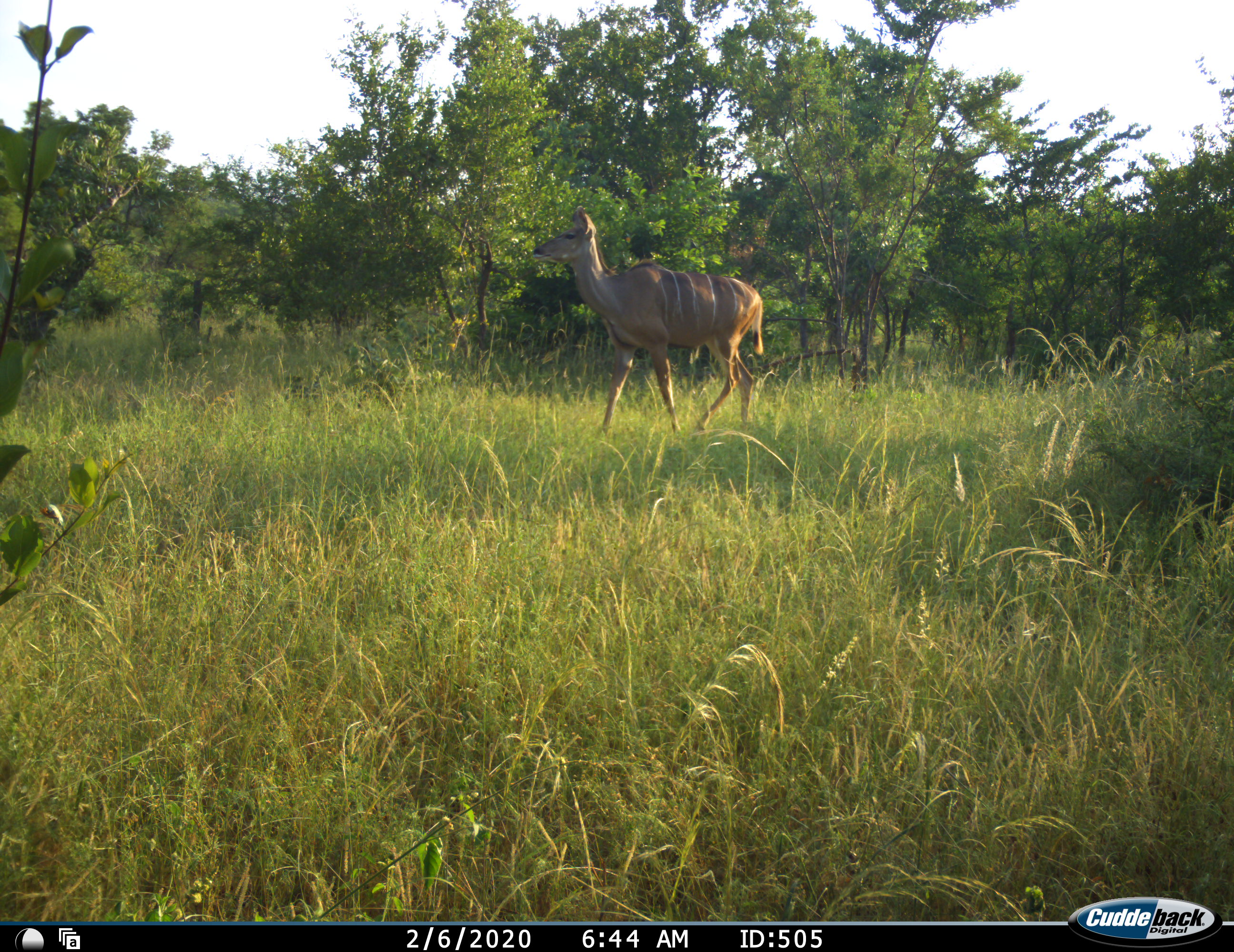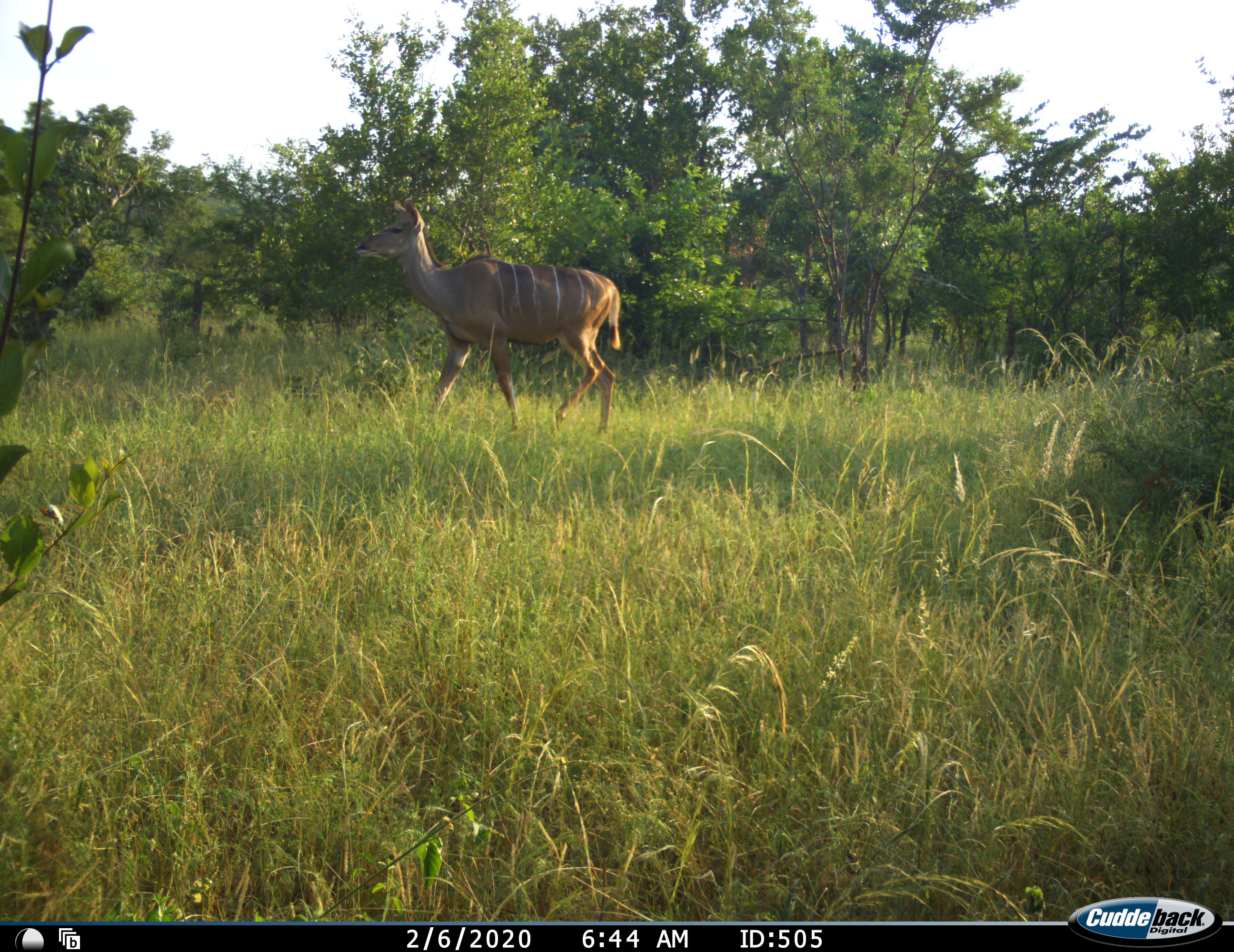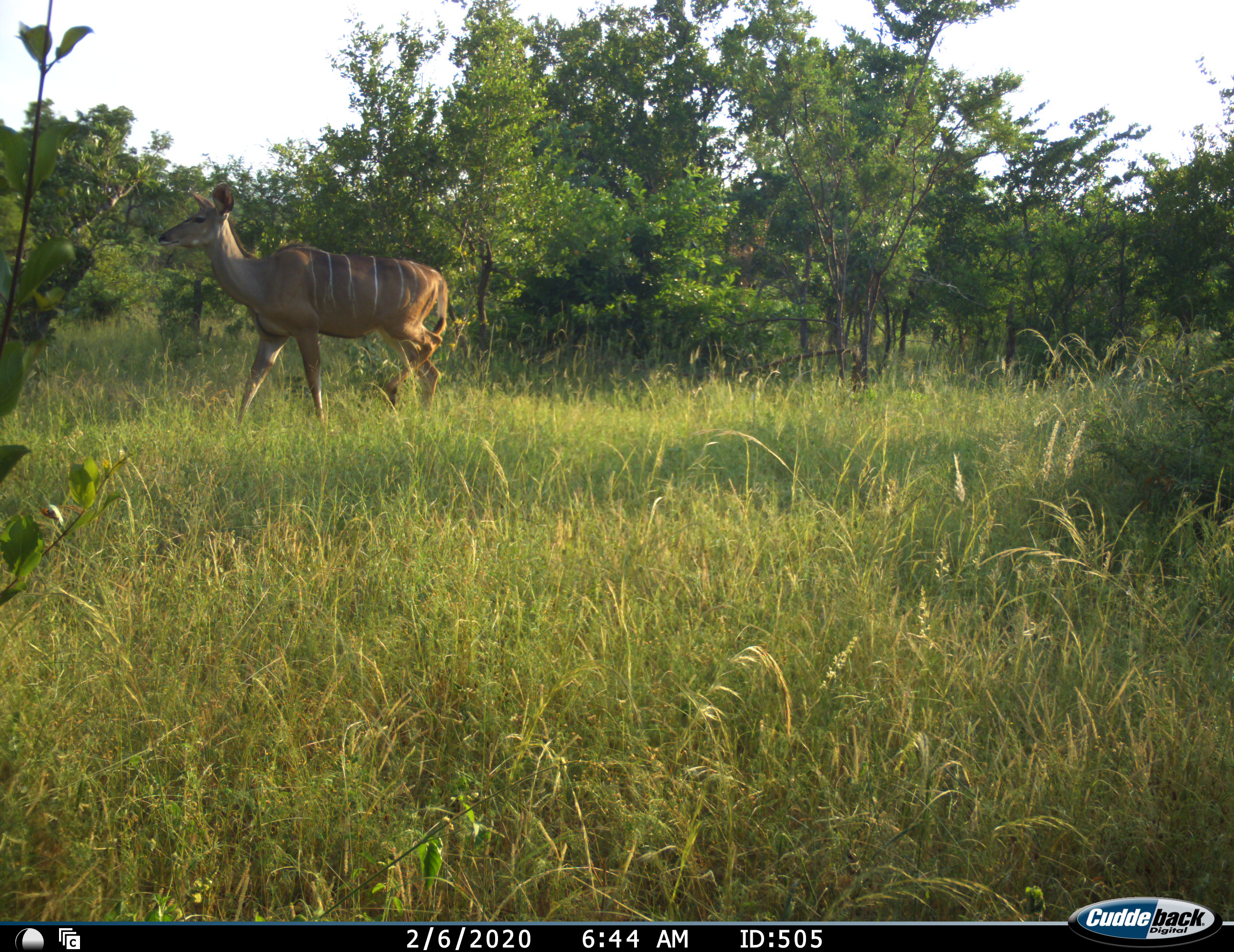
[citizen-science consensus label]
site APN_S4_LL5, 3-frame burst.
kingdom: Animalia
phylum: Chordata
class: Mammalia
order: Artiodactyla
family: Bovidae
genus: Tragelaphus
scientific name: Tragelaphus angasii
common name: nyala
Nyala (Tragelaphus angasii), count 1. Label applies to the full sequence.